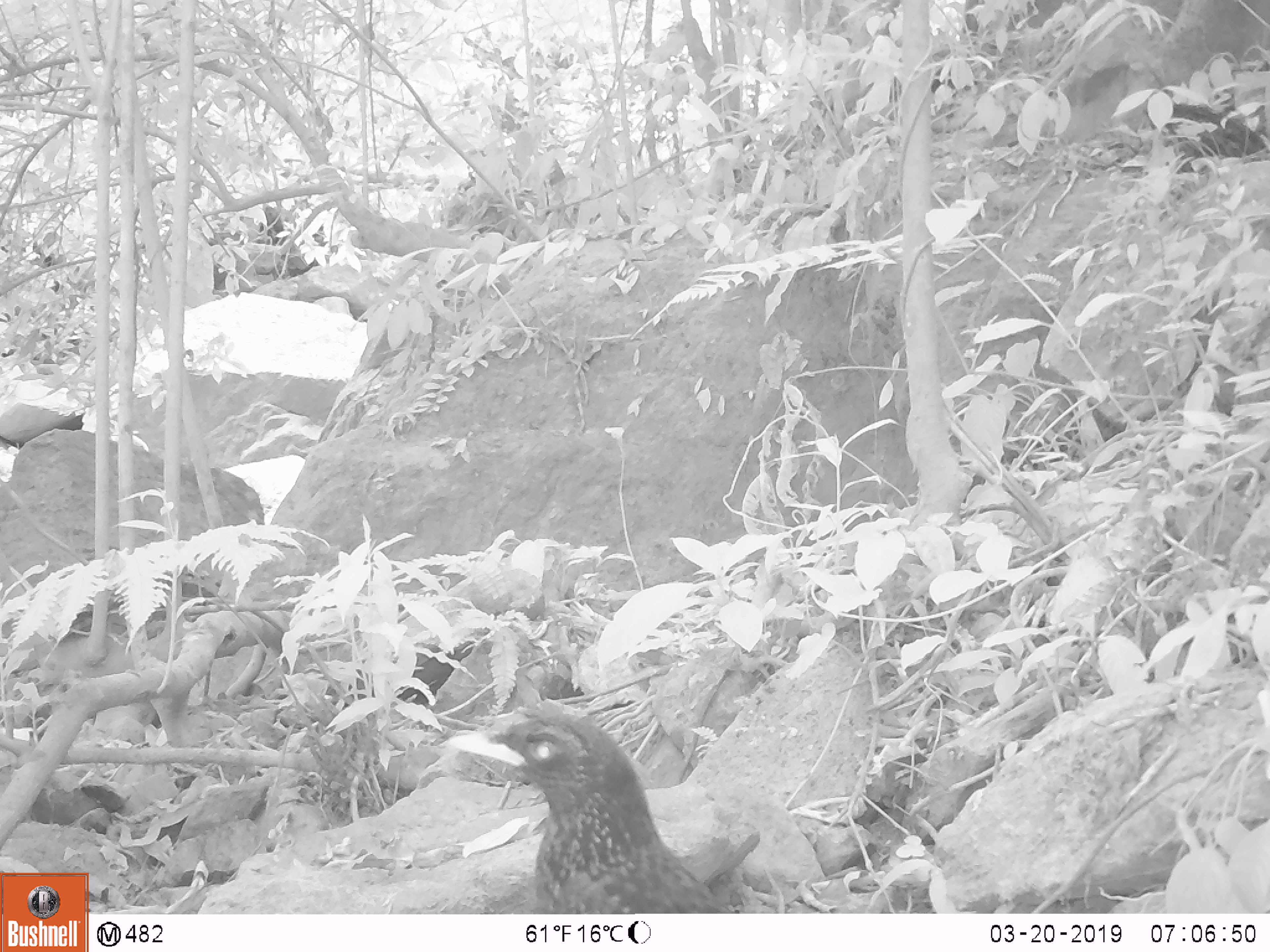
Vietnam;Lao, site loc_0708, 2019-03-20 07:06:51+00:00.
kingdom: Animalia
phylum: Chordata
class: Aves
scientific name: Aves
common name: bird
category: unidentified bird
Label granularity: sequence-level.